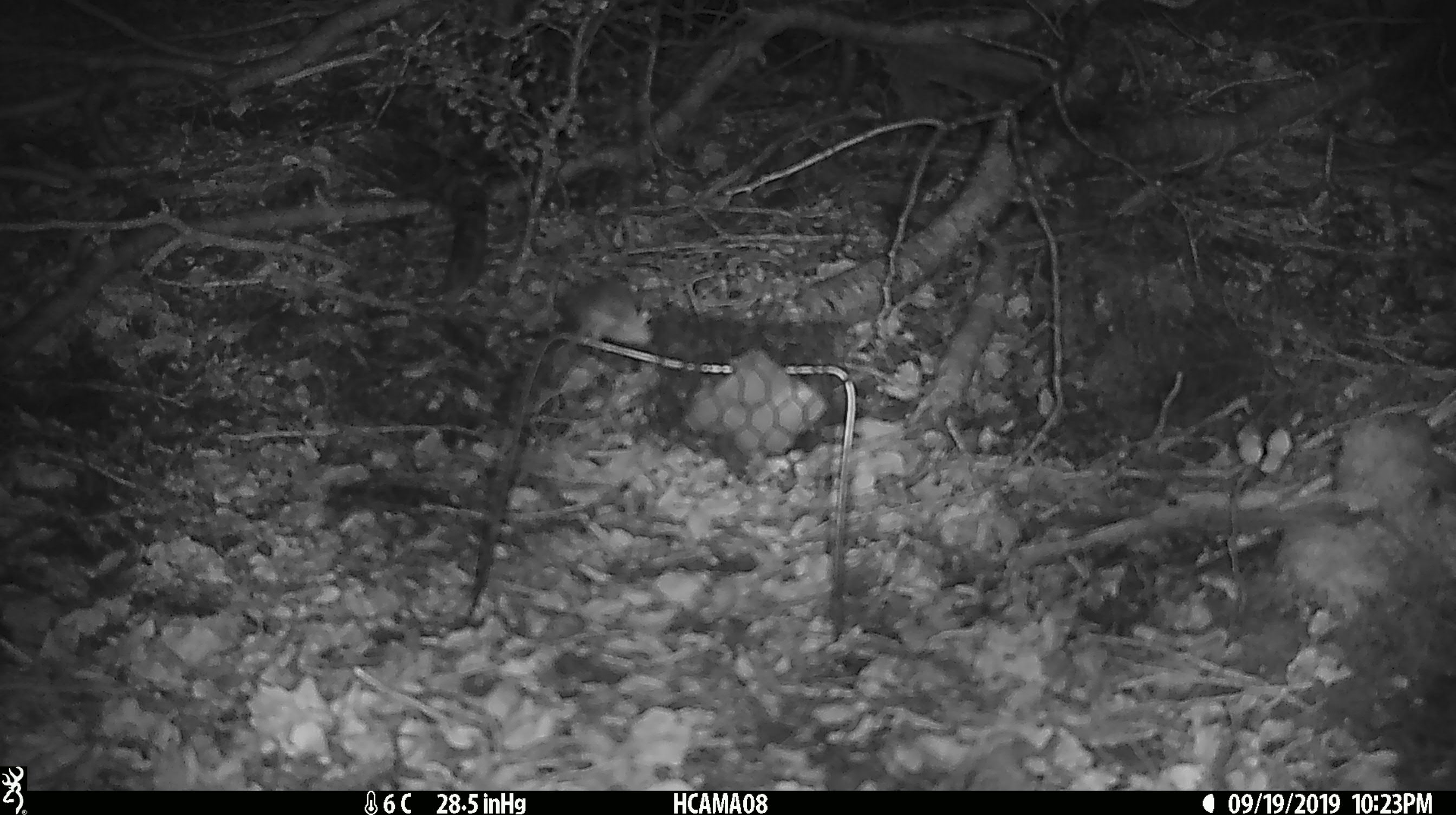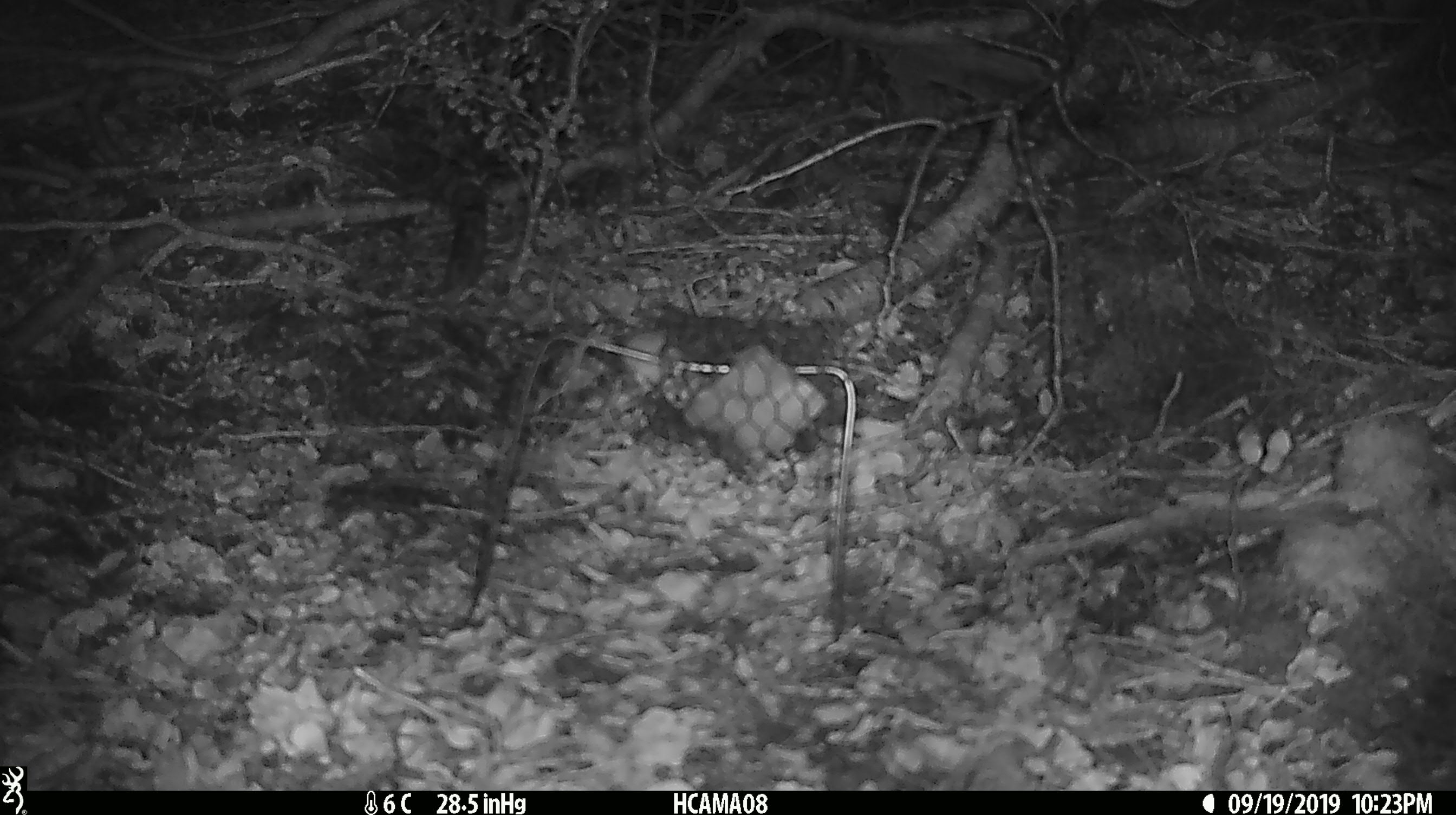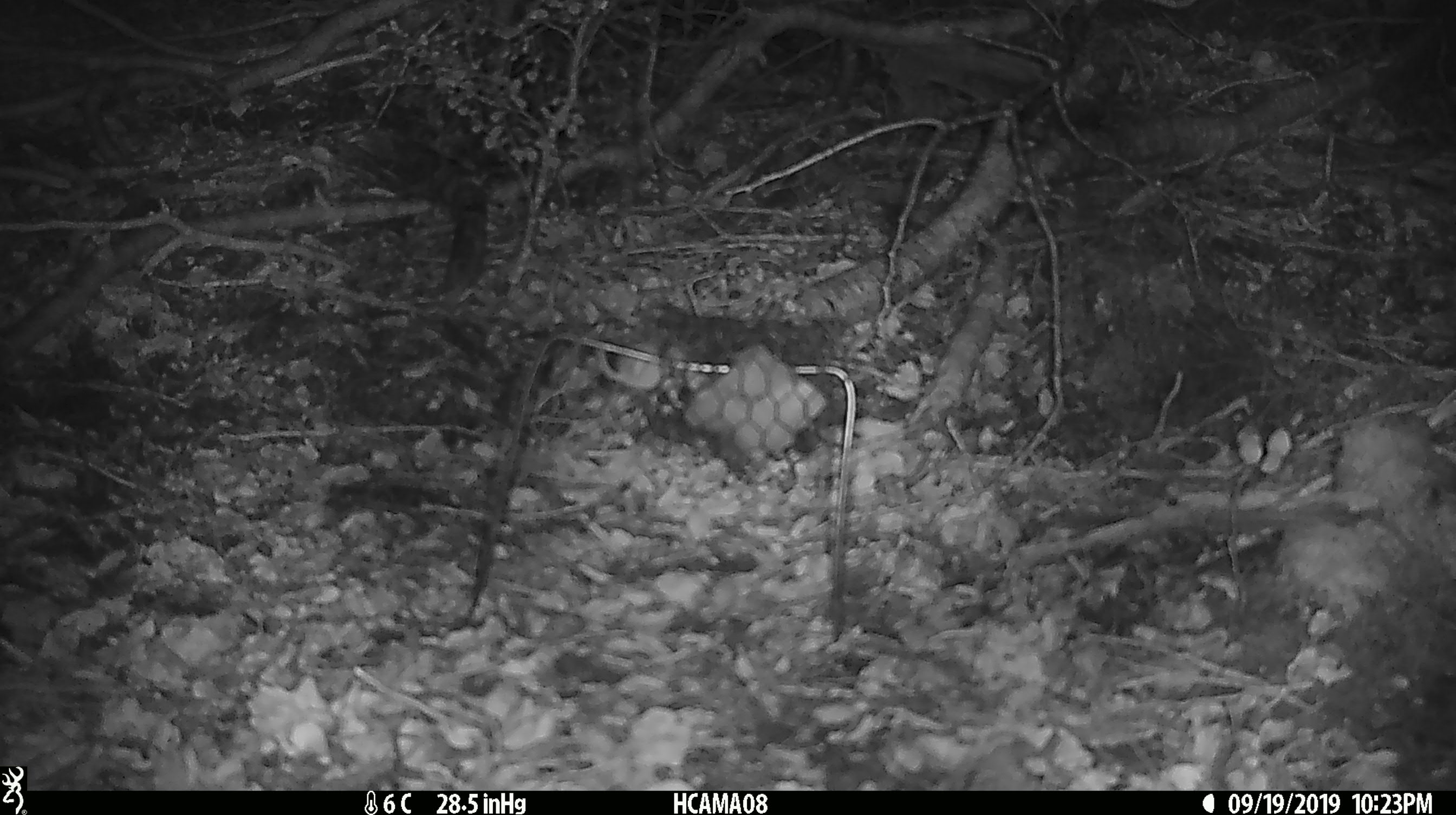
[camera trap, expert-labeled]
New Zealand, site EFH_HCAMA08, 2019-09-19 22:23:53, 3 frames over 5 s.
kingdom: Animalia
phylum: Chordata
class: Mammalia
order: Rodentia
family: Muridae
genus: Mus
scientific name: Mus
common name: mouse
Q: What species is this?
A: Mouse (Mus).